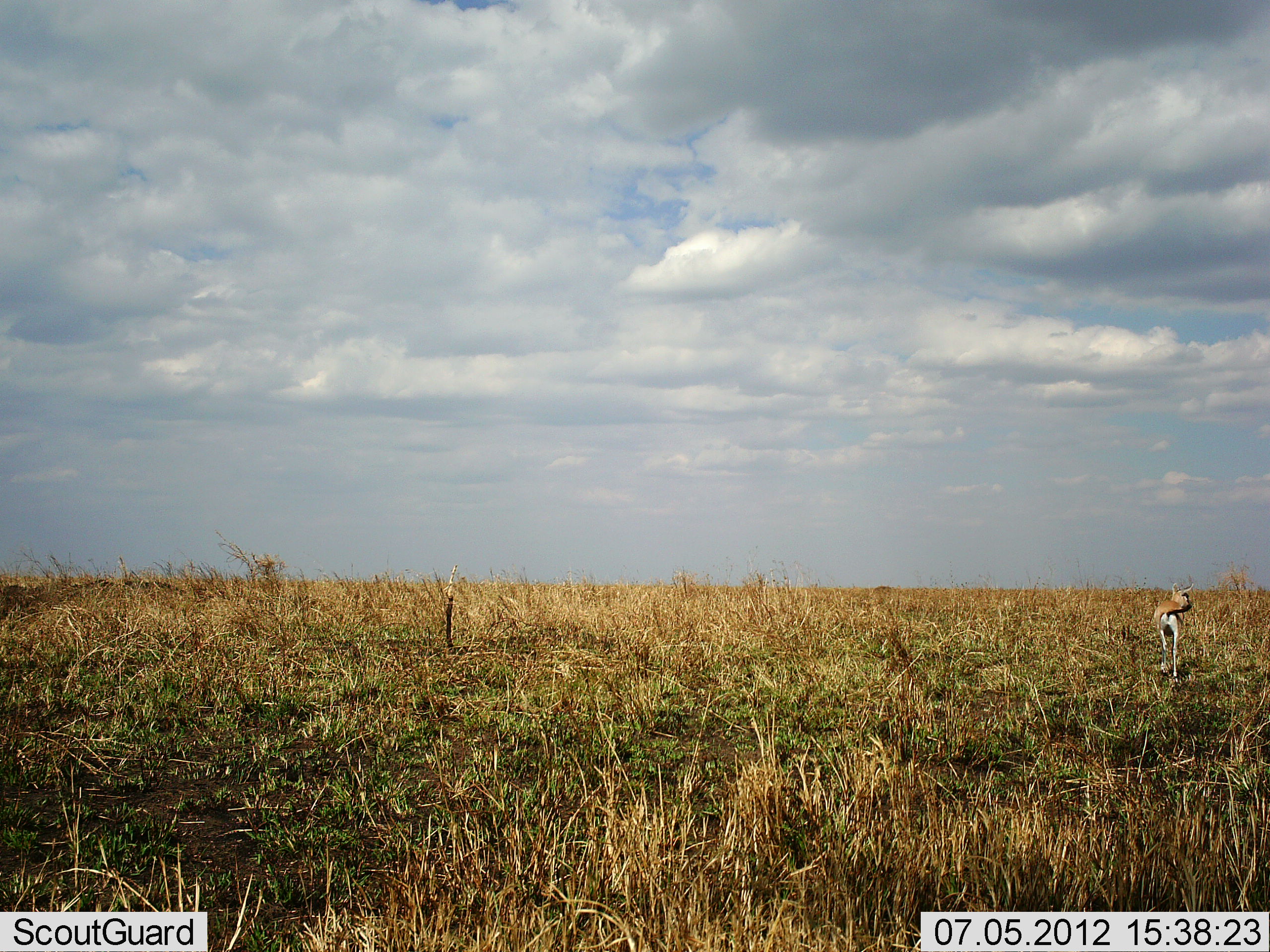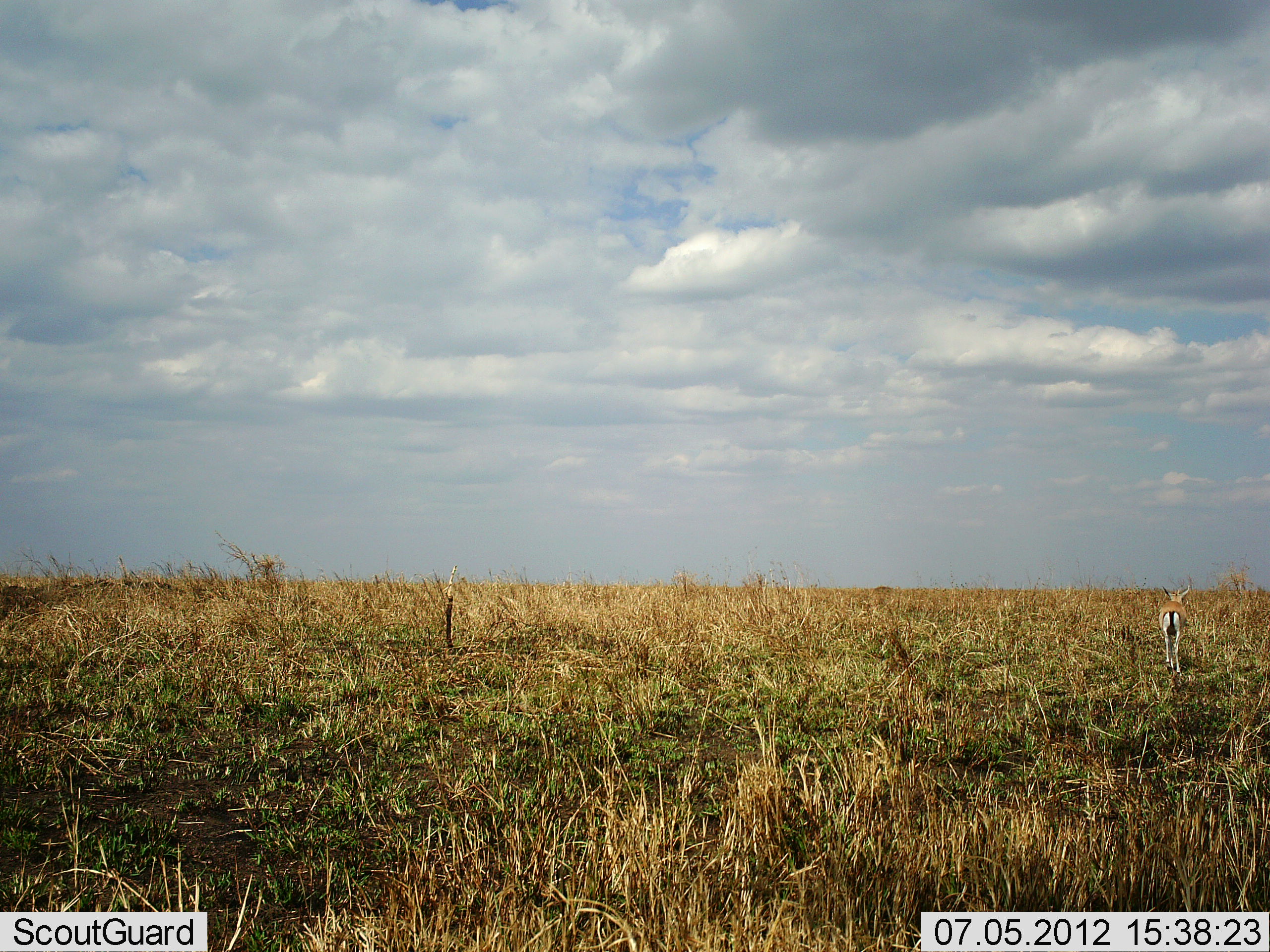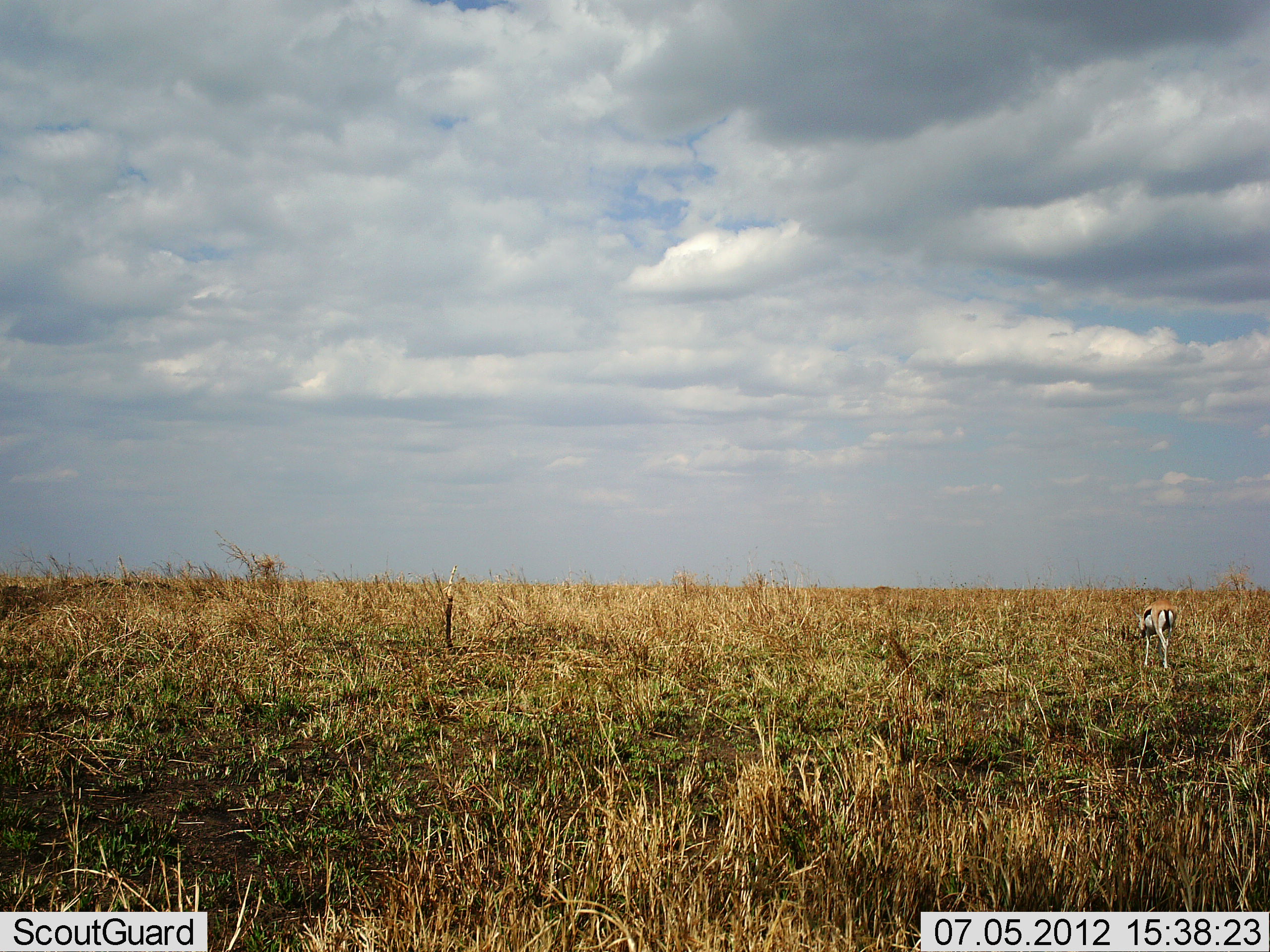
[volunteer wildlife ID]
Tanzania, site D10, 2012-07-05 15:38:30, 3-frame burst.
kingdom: Animalia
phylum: Chordata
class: Mammalia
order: Artiodactyla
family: Bovidae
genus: Eudorcas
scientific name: Eudorcas thomsonii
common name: thomson's gazelle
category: gazellethomsons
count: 1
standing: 60%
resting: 0%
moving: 40%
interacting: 0%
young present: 0%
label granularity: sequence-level